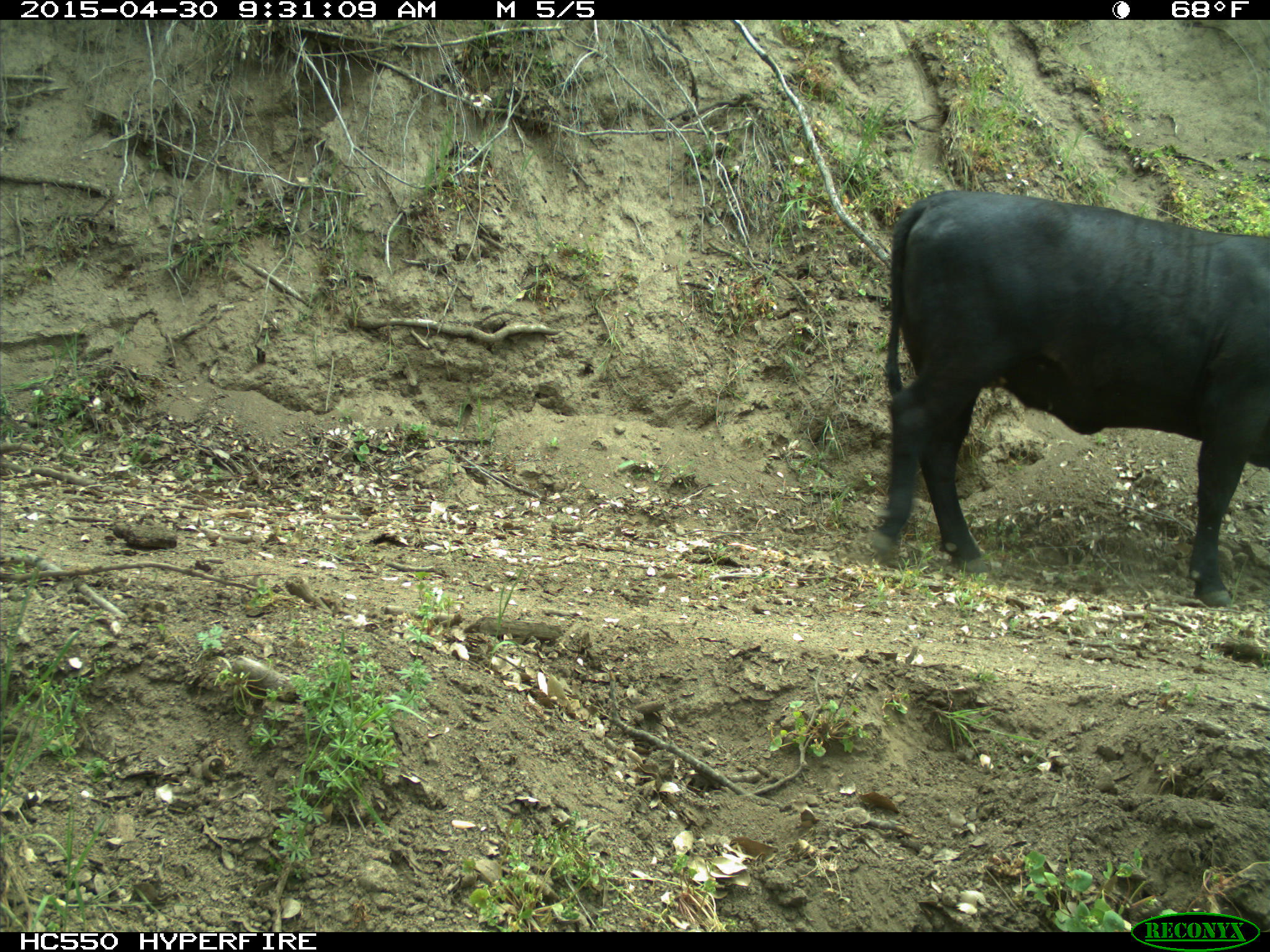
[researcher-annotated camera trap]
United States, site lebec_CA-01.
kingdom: Animalia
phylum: Chordata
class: Mammalia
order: Artiodactyla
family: Bovidae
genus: Bos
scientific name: Bos taurus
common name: domestic cow